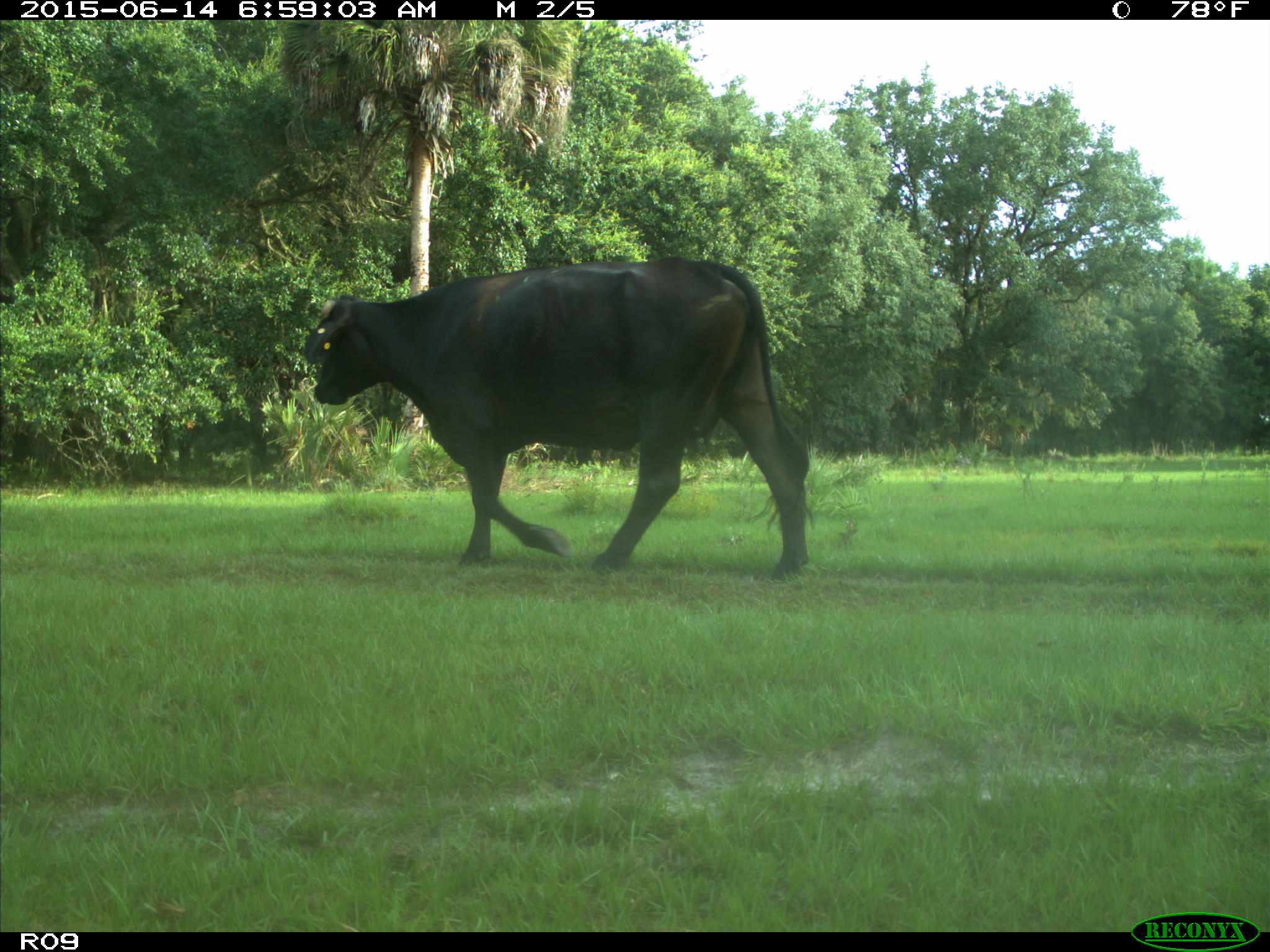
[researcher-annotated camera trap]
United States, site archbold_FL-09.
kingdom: Animalia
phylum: Chordata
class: Mammalia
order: Artiodactyla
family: Bovidae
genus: Bos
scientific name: Bos taurus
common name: domestic cow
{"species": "Bos taurus (domestic cow)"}